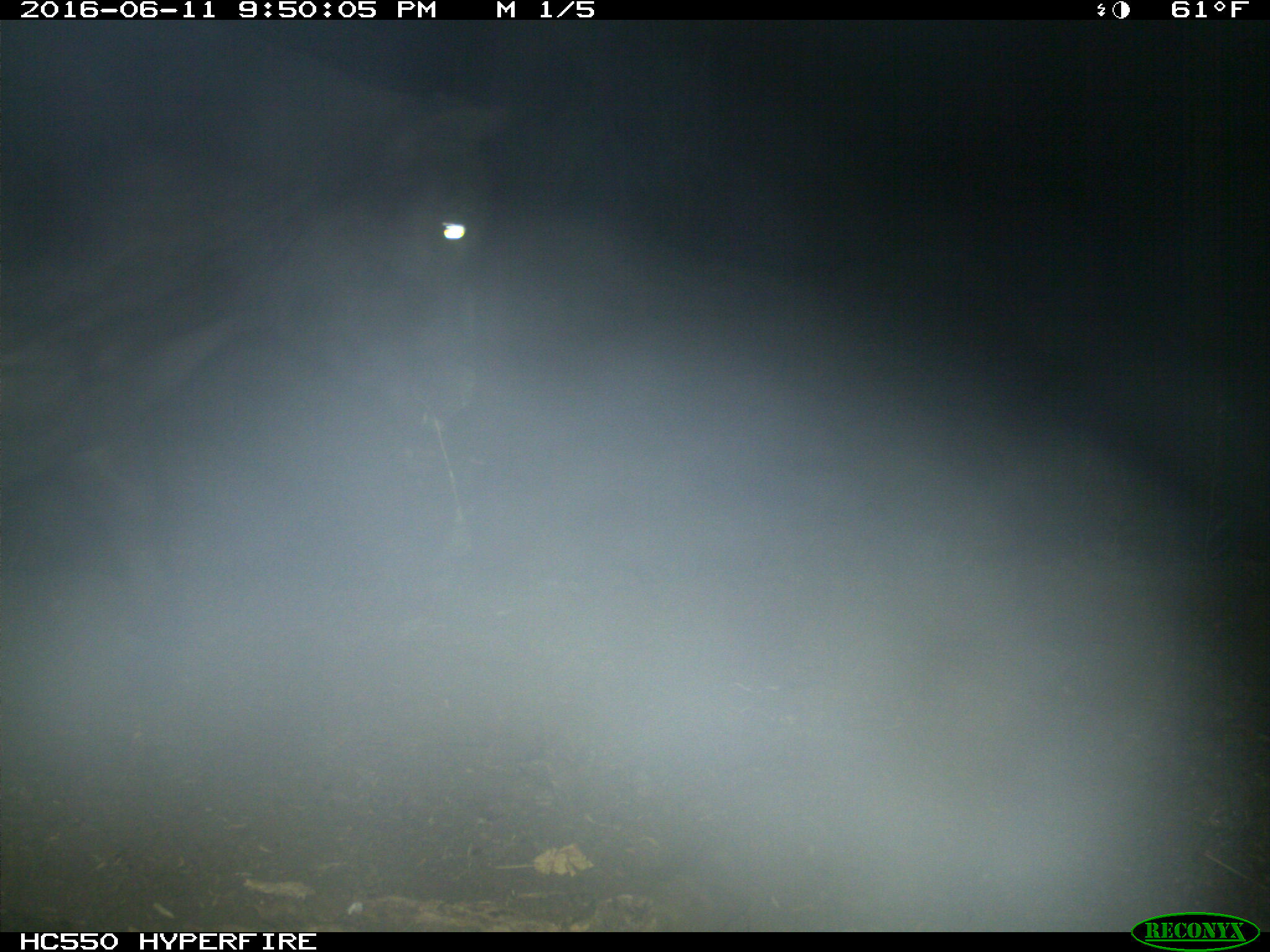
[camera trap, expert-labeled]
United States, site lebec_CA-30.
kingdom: Animalia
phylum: Chordata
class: Mammalia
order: Artiodactyla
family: Bovidae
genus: Bos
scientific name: Bos taurus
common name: domestic cow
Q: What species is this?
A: Bos taurus (domestic cow).